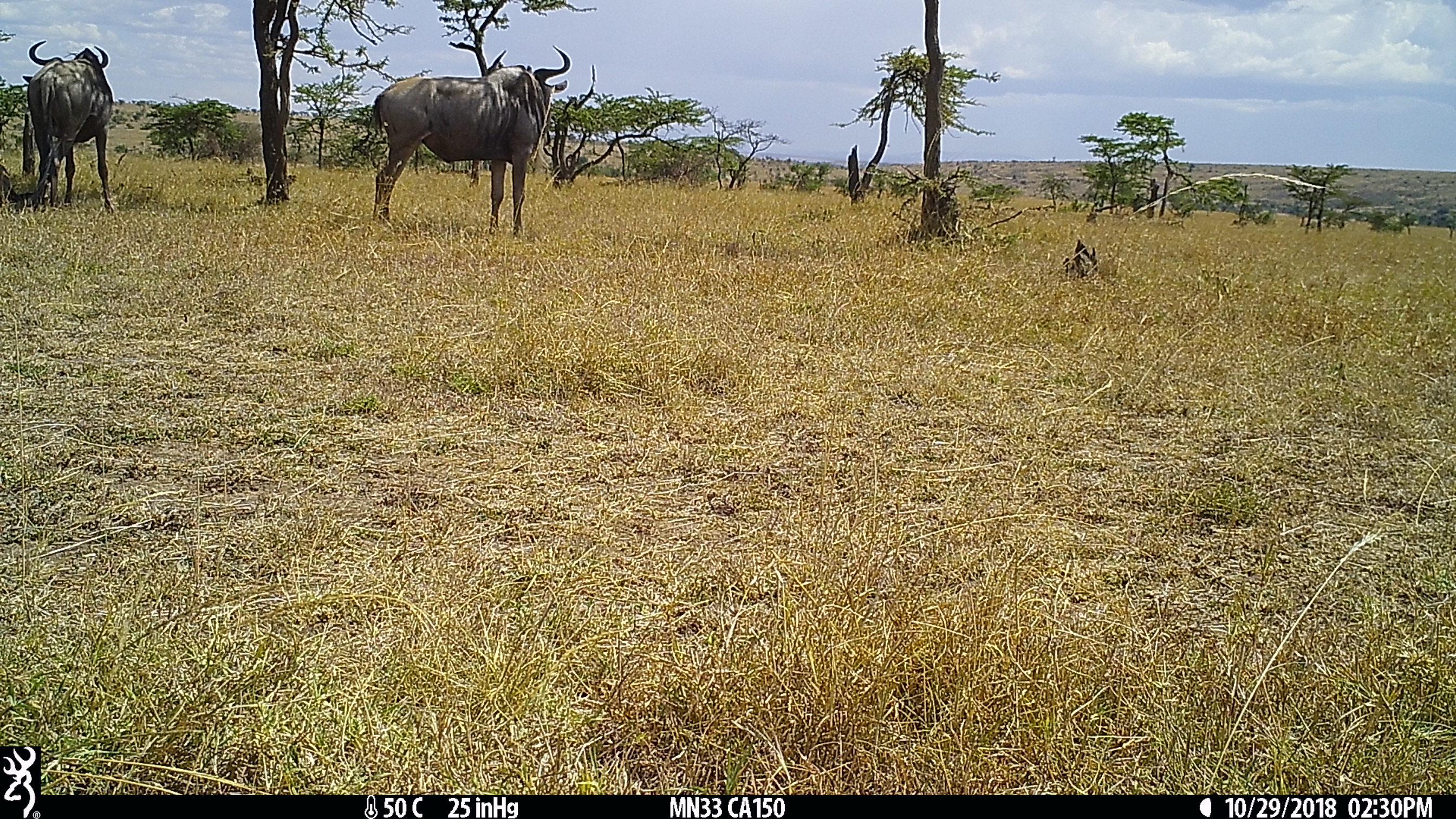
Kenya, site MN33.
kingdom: Animalia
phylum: Chordata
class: Mammalia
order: Artiodactyla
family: Bovidae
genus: Connochaetes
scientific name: Connochaetes taurinus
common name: blue wildebeest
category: wildebeest